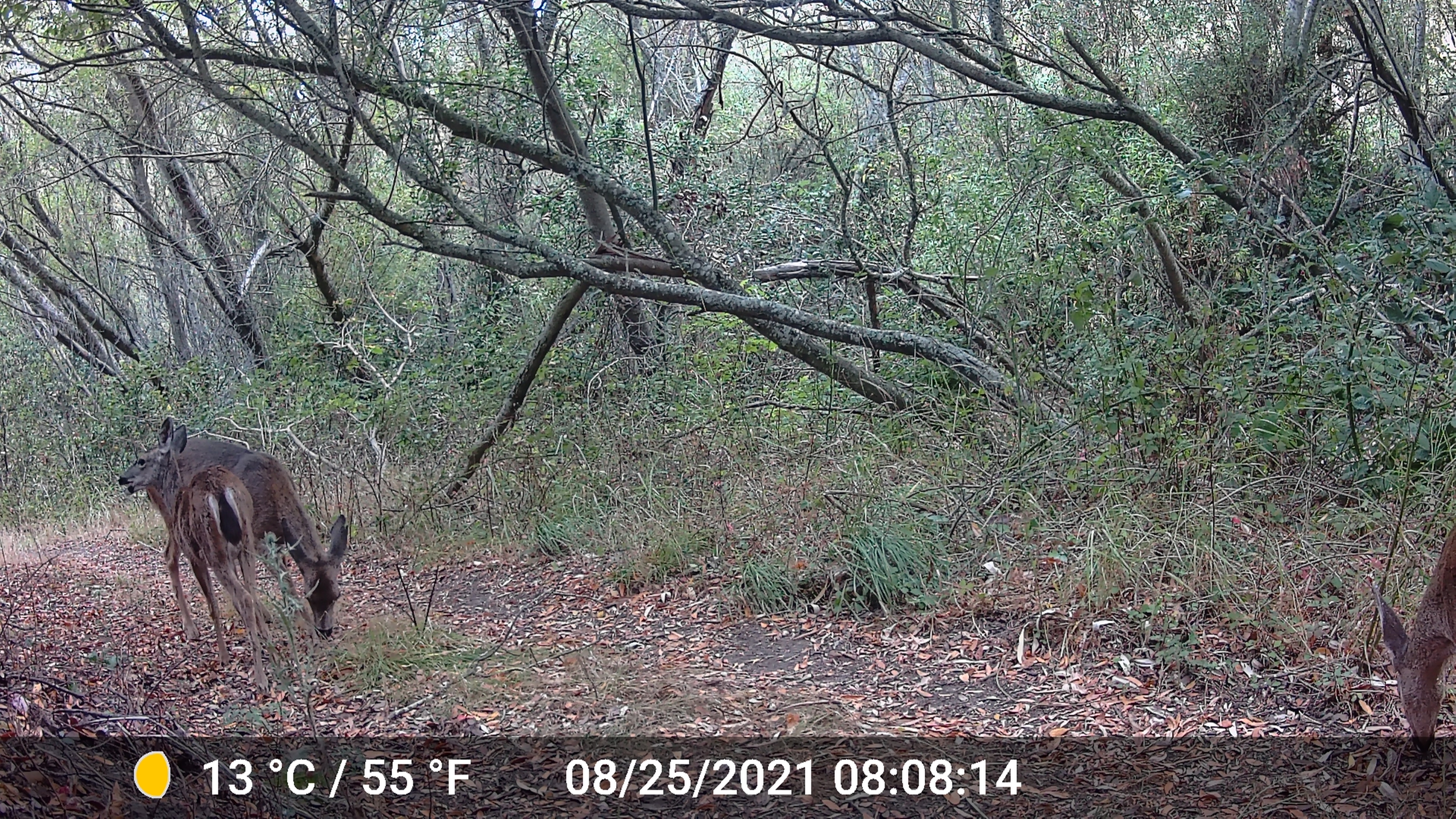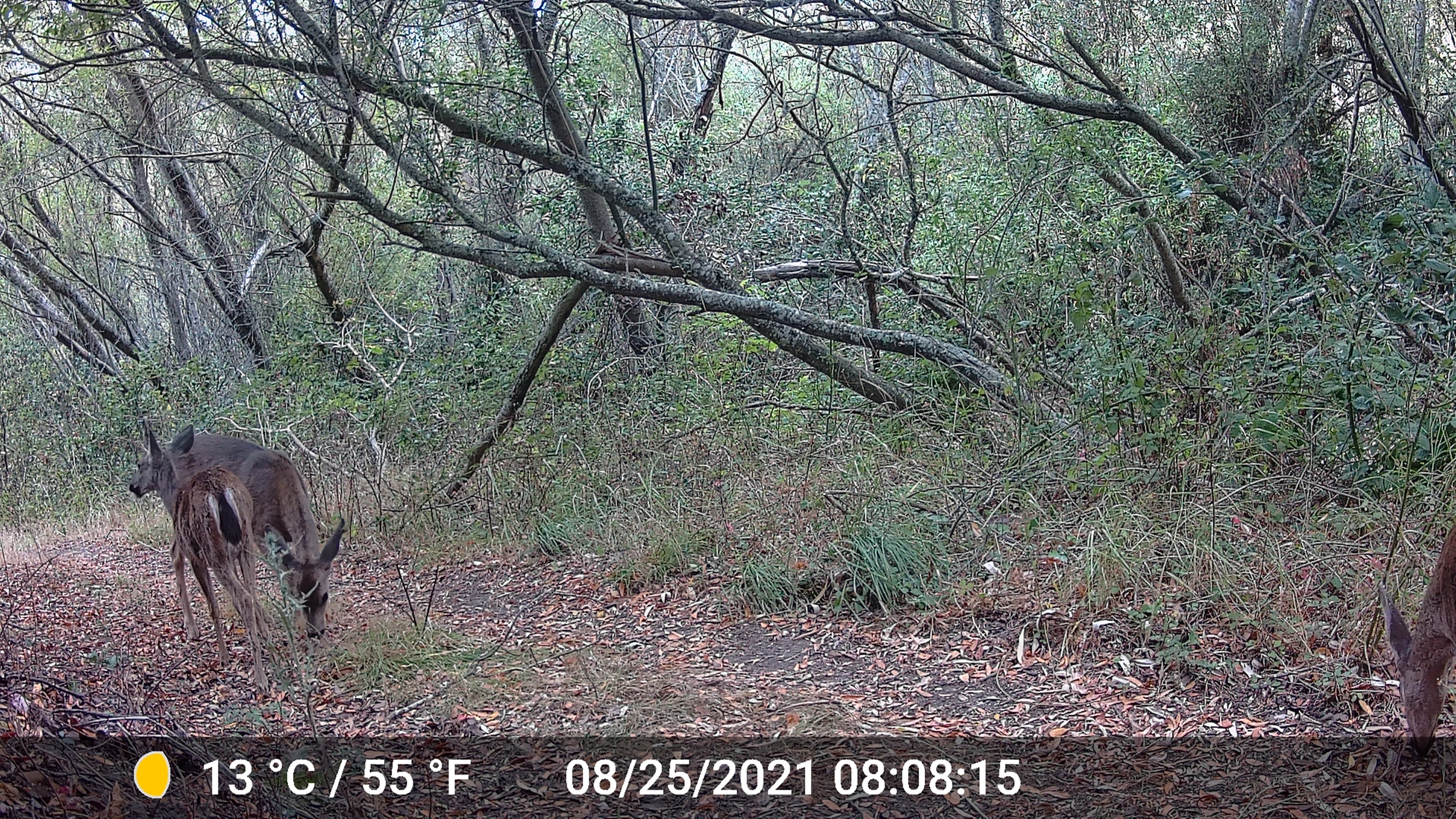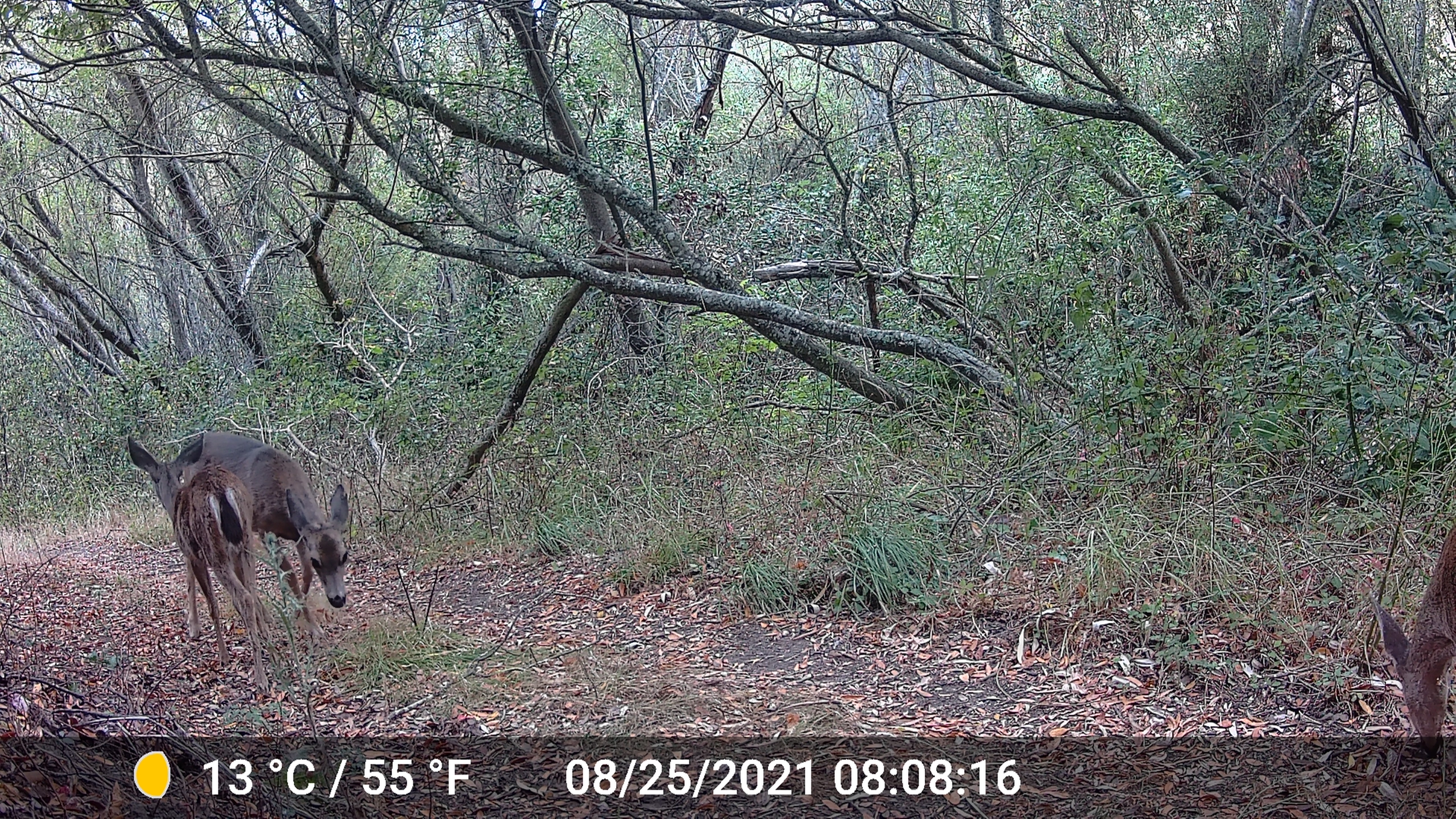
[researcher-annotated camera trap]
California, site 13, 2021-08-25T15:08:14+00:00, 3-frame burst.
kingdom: Animalia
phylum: Chordata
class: Mammalia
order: Artiodactyla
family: Cervidae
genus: Odocoileus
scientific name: Odocoileus hemionus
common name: mule deer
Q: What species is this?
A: Mule deer (Odocoileus hemionus).